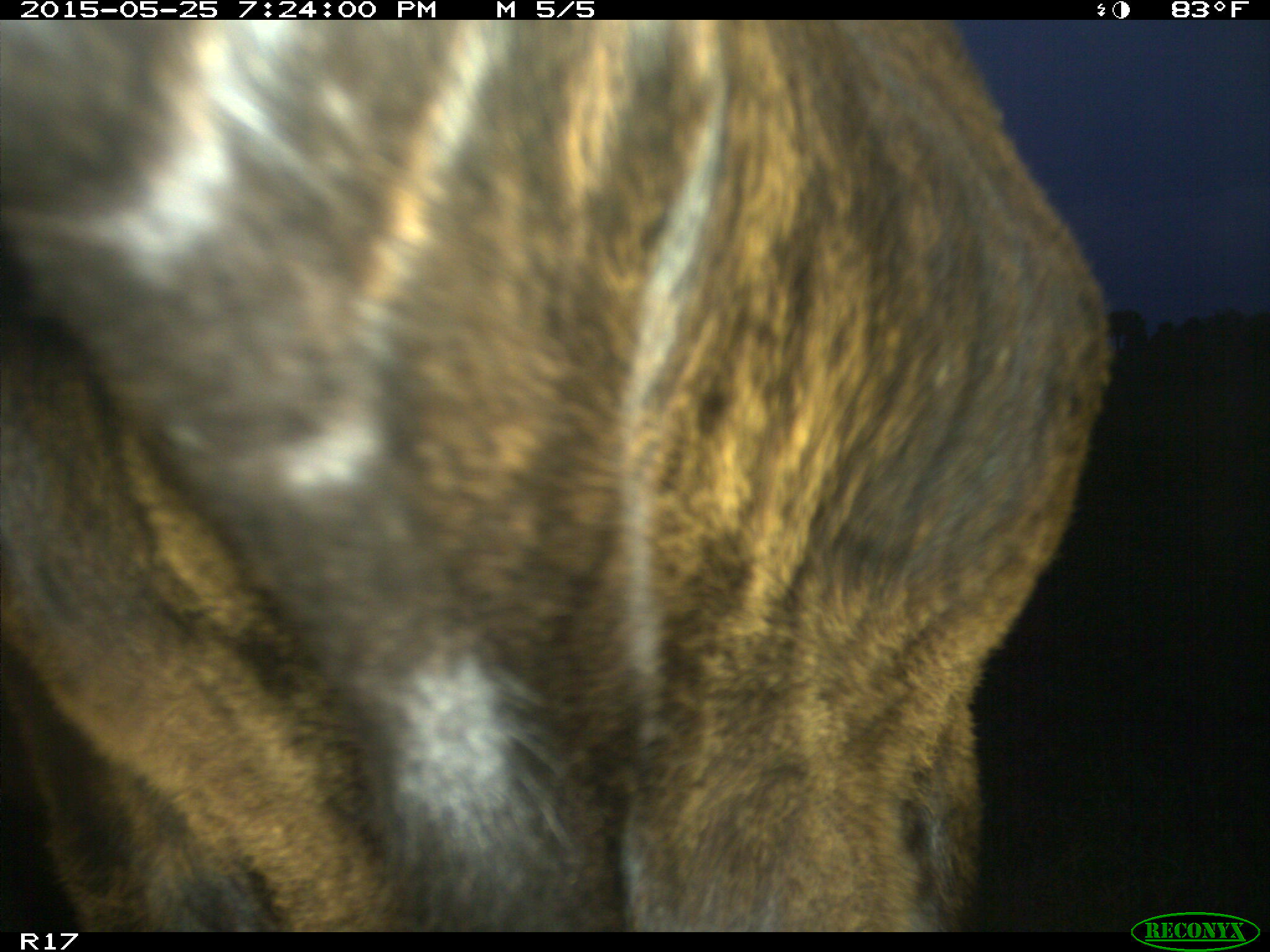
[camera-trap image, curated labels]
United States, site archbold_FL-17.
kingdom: Animalia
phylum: Chordata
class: Mammalia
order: Artiodactyla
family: Bovidae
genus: Bos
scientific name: Bos taurus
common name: domestic cow